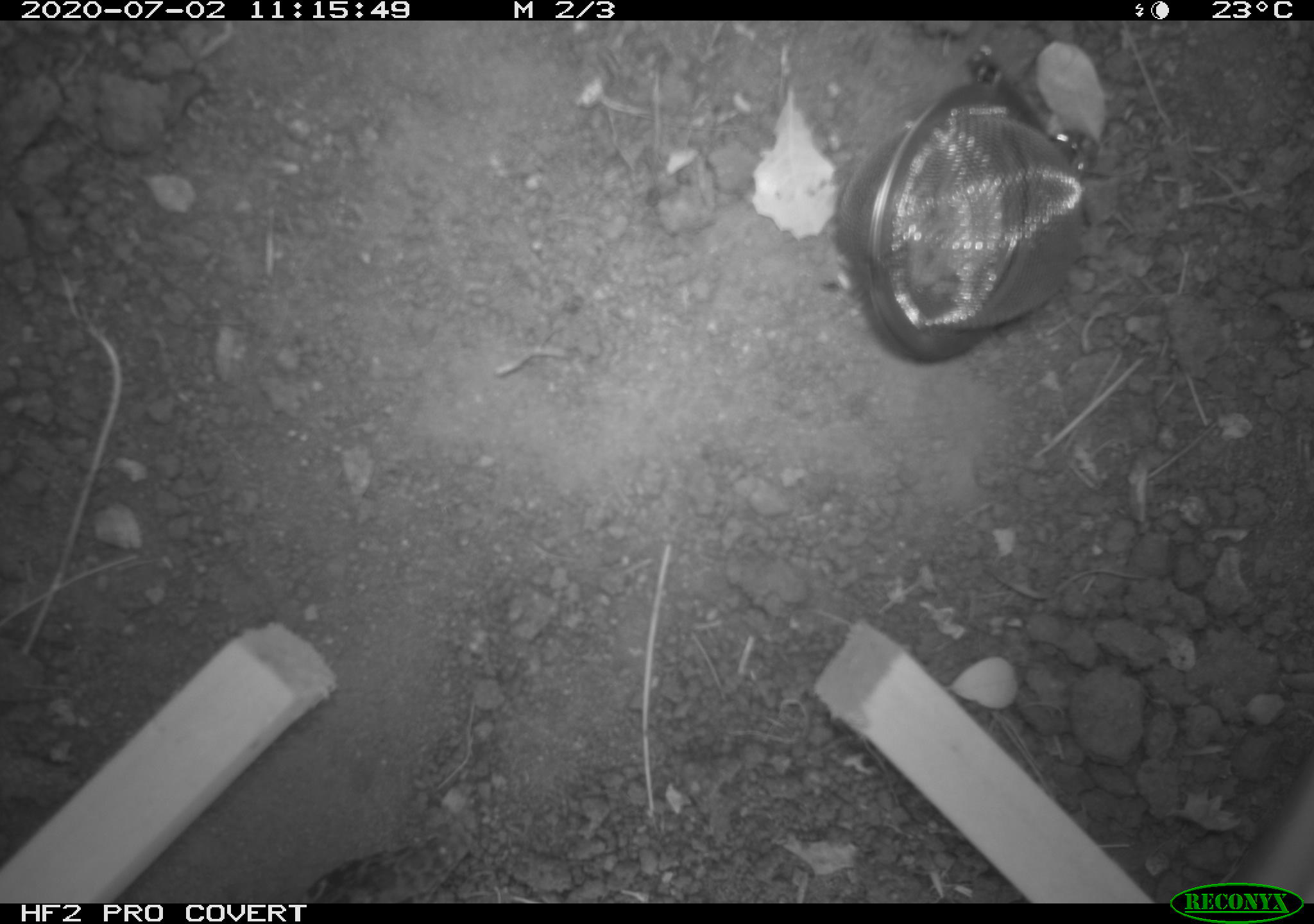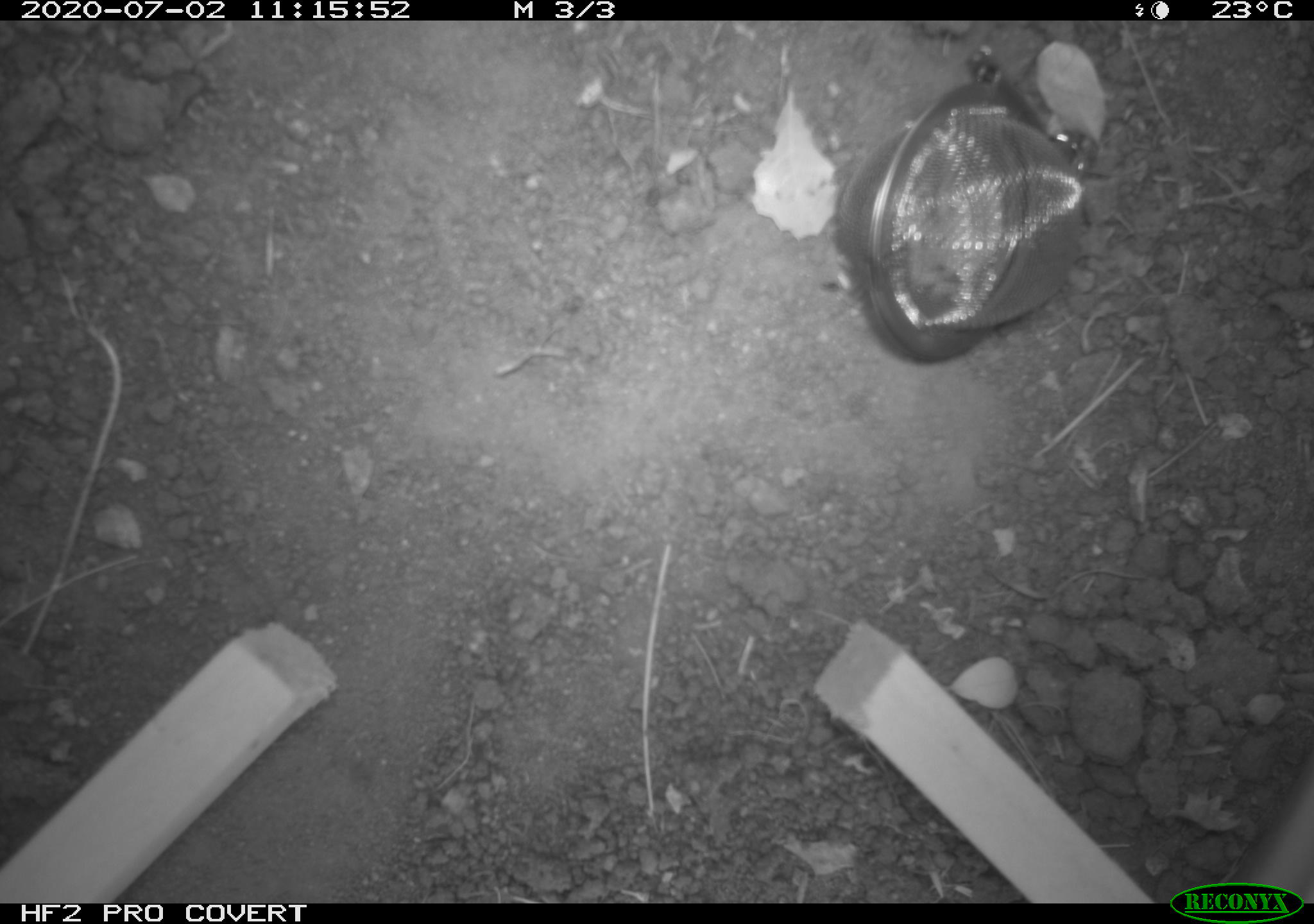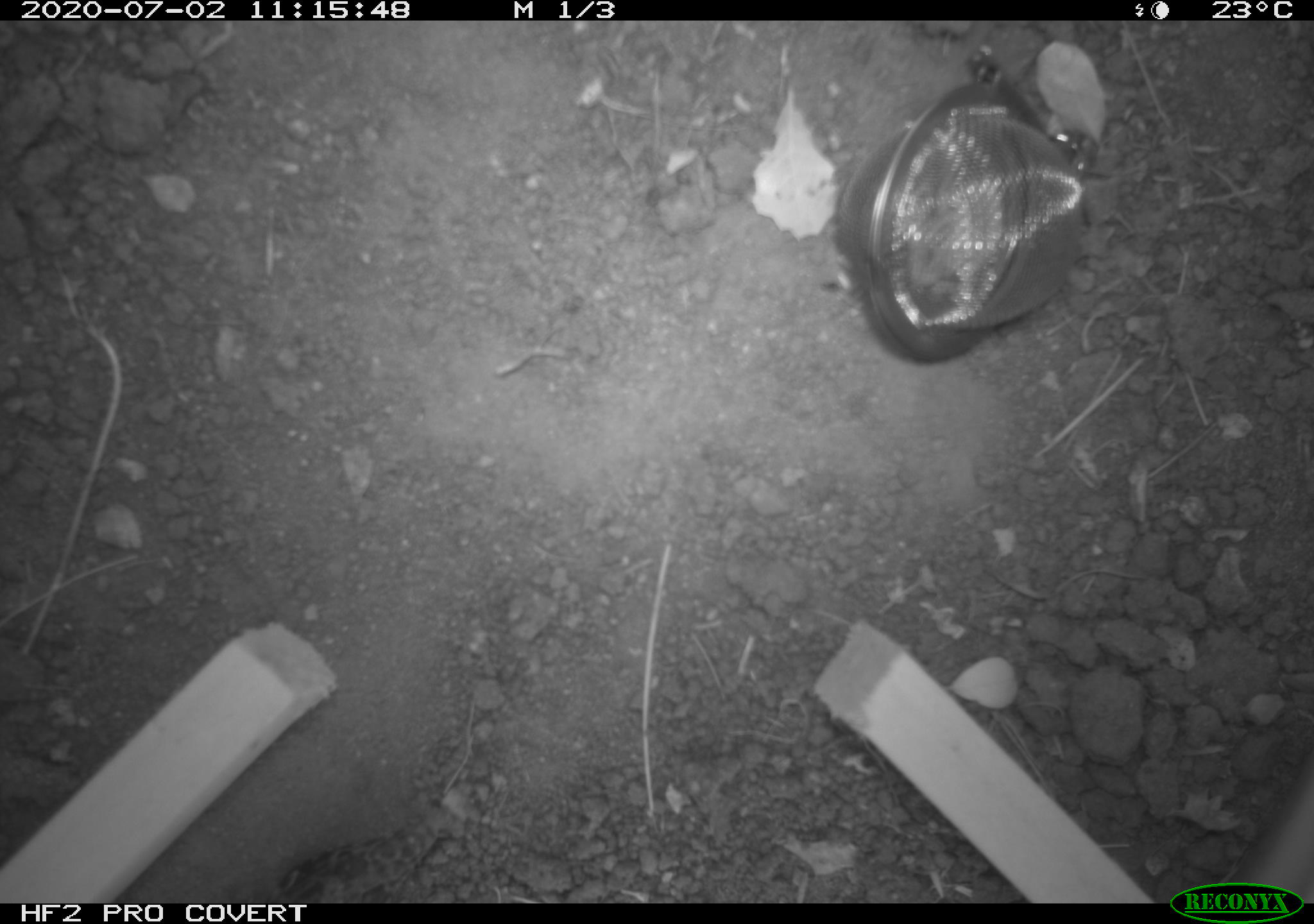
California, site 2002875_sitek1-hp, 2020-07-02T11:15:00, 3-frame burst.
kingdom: Animalia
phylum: Chordata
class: Reptilia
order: Squamata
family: Teiidae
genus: Aspidoscelis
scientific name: Aspidoscelis tigris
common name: western whiptail